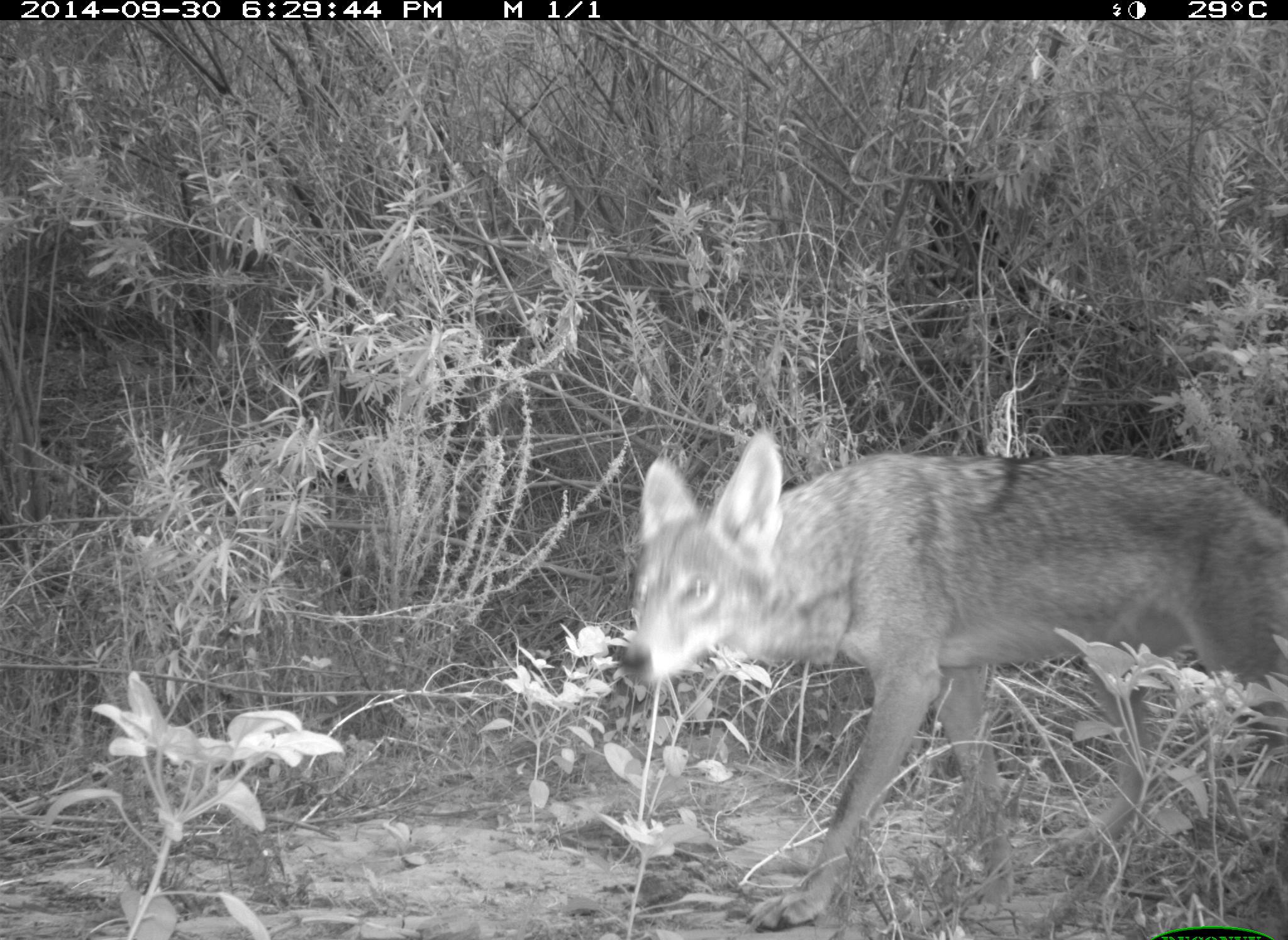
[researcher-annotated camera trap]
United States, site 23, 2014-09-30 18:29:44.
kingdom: Animalia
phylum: Chordata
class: Mammalia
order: Carnivora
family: Canidae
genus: Canis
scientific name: Canis latrans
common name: coyote